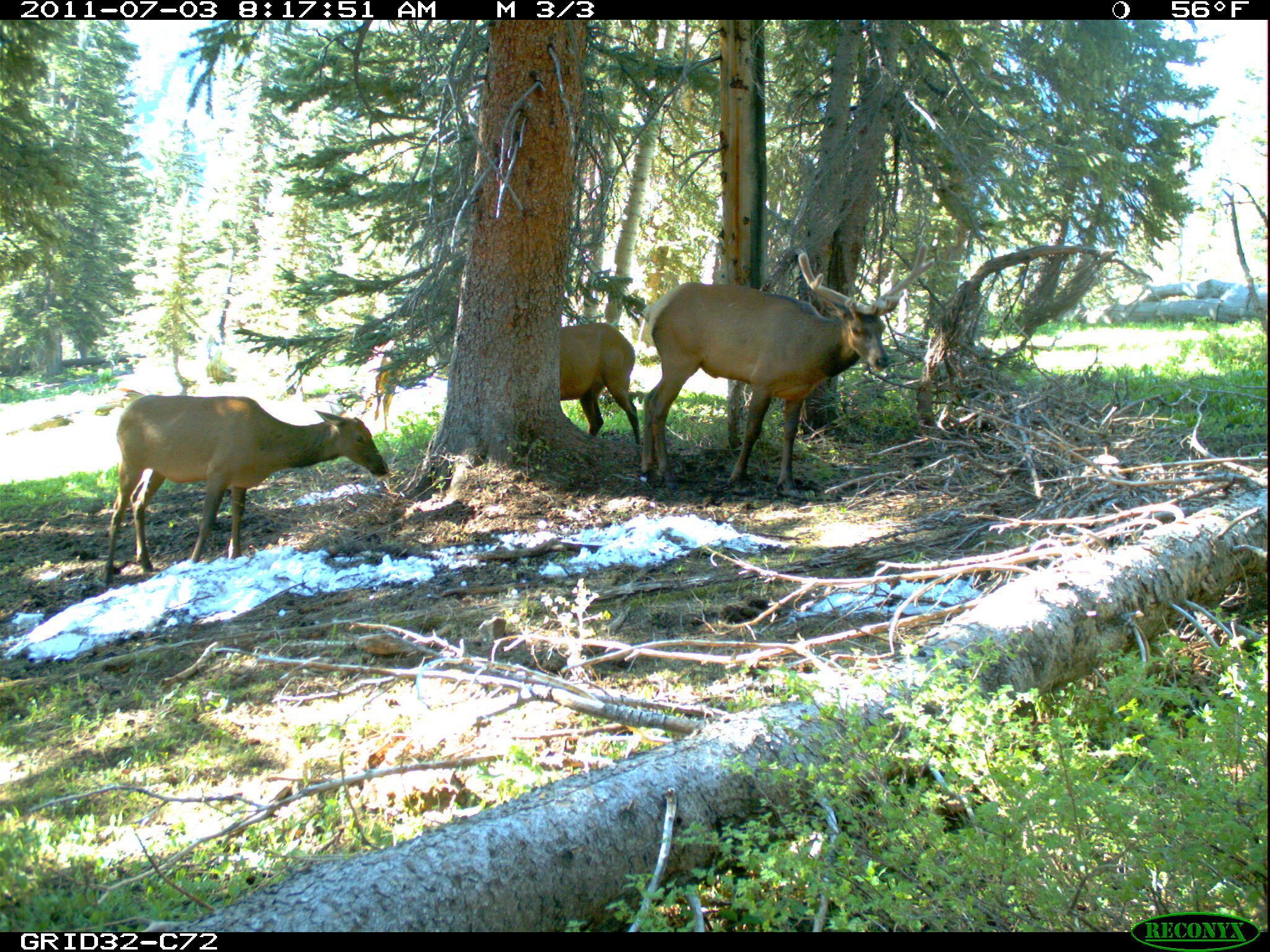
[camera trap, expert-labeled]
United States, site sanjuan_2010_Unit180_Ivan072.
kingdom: Animalia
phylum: Chordata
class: Mammalia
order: Artiodactyla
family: Cervidae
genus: Cervus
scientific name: Cervus elaphus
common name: red deer